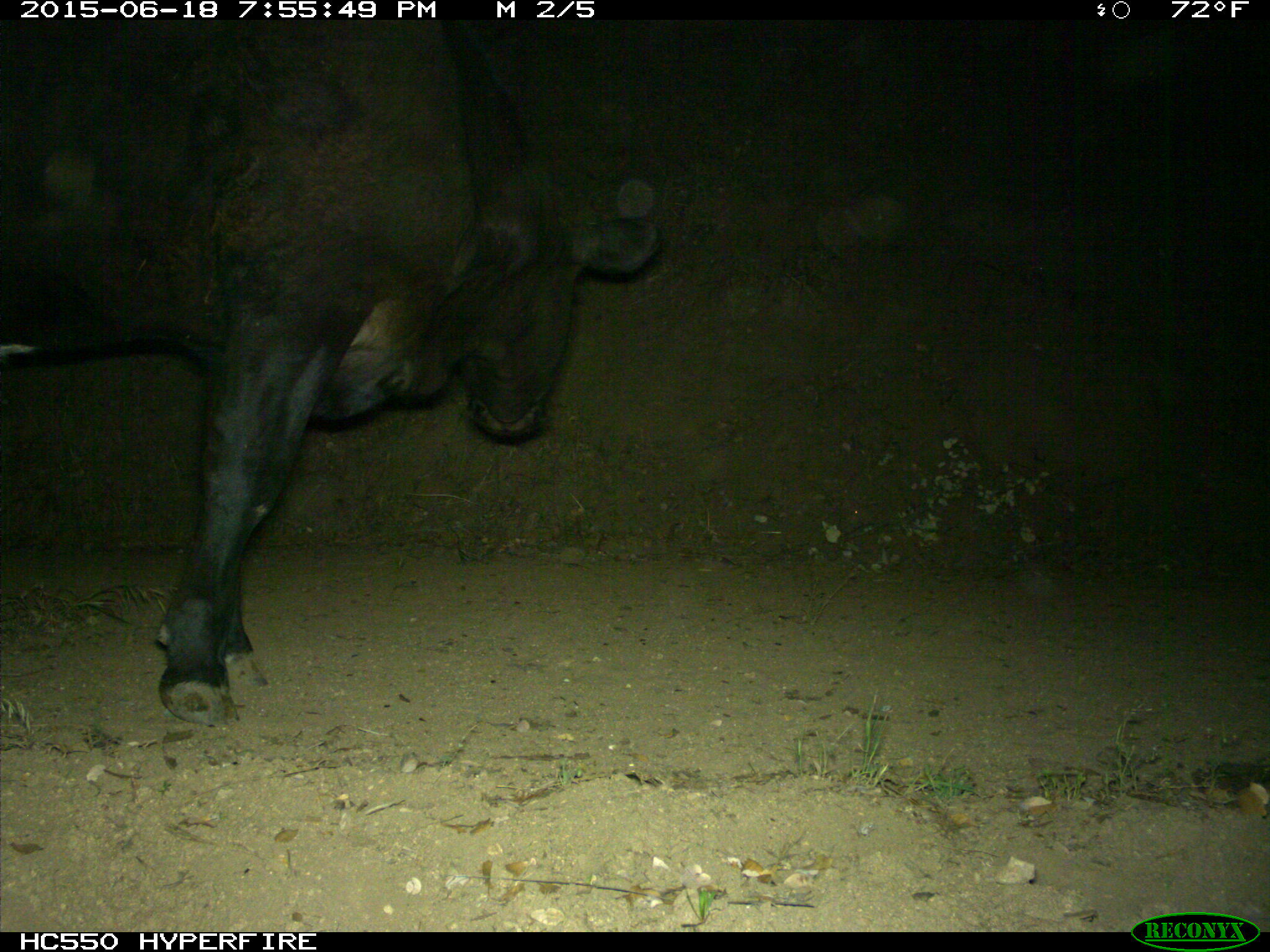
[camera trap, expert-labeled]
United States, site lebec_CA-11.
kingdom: Animalia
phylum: Chordata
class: Mammalia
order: Artiodactyla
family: Bovidae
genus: Bos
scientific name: Bos taurus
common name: domestic cow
Bos taurus (domestic cow).